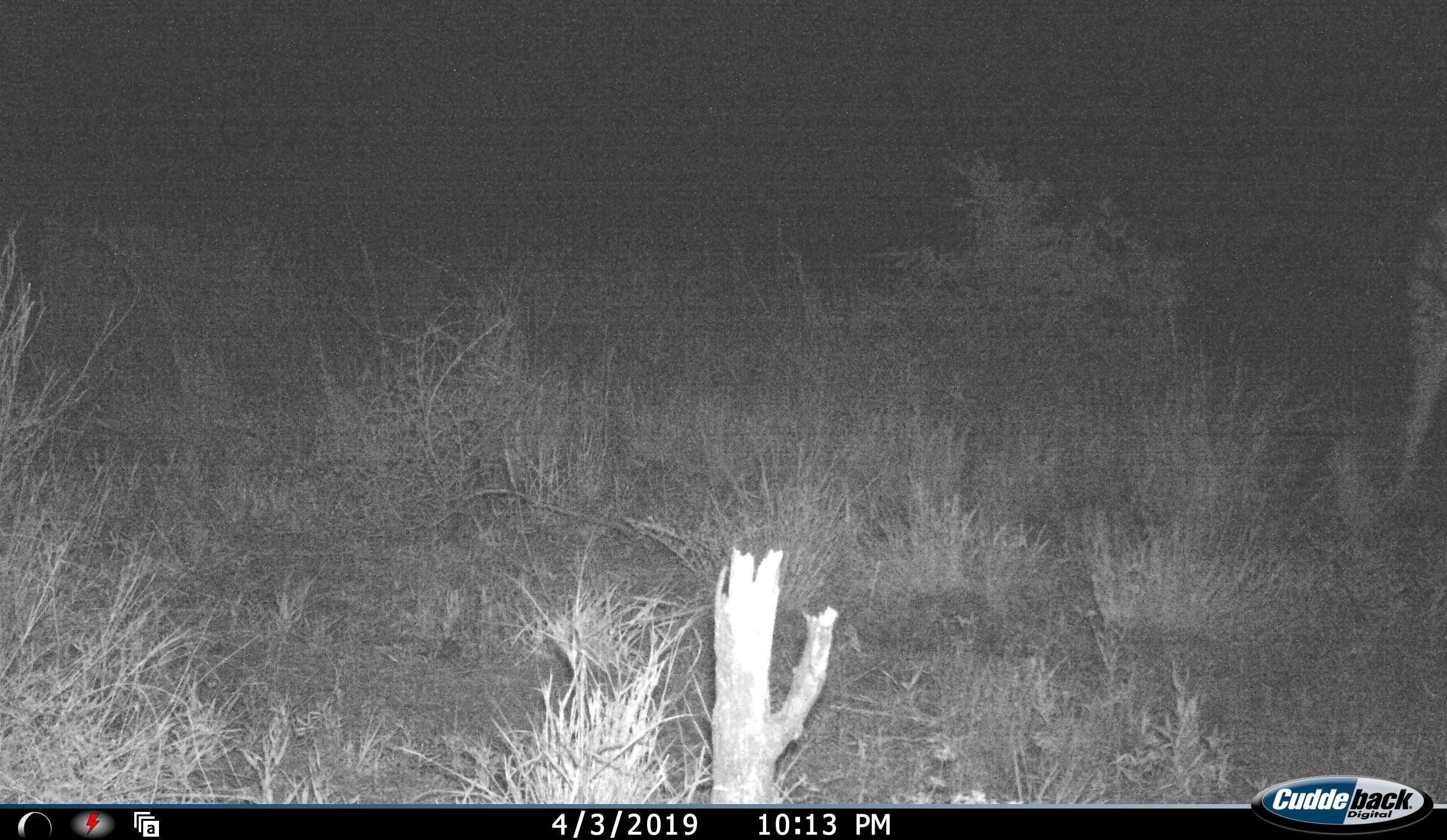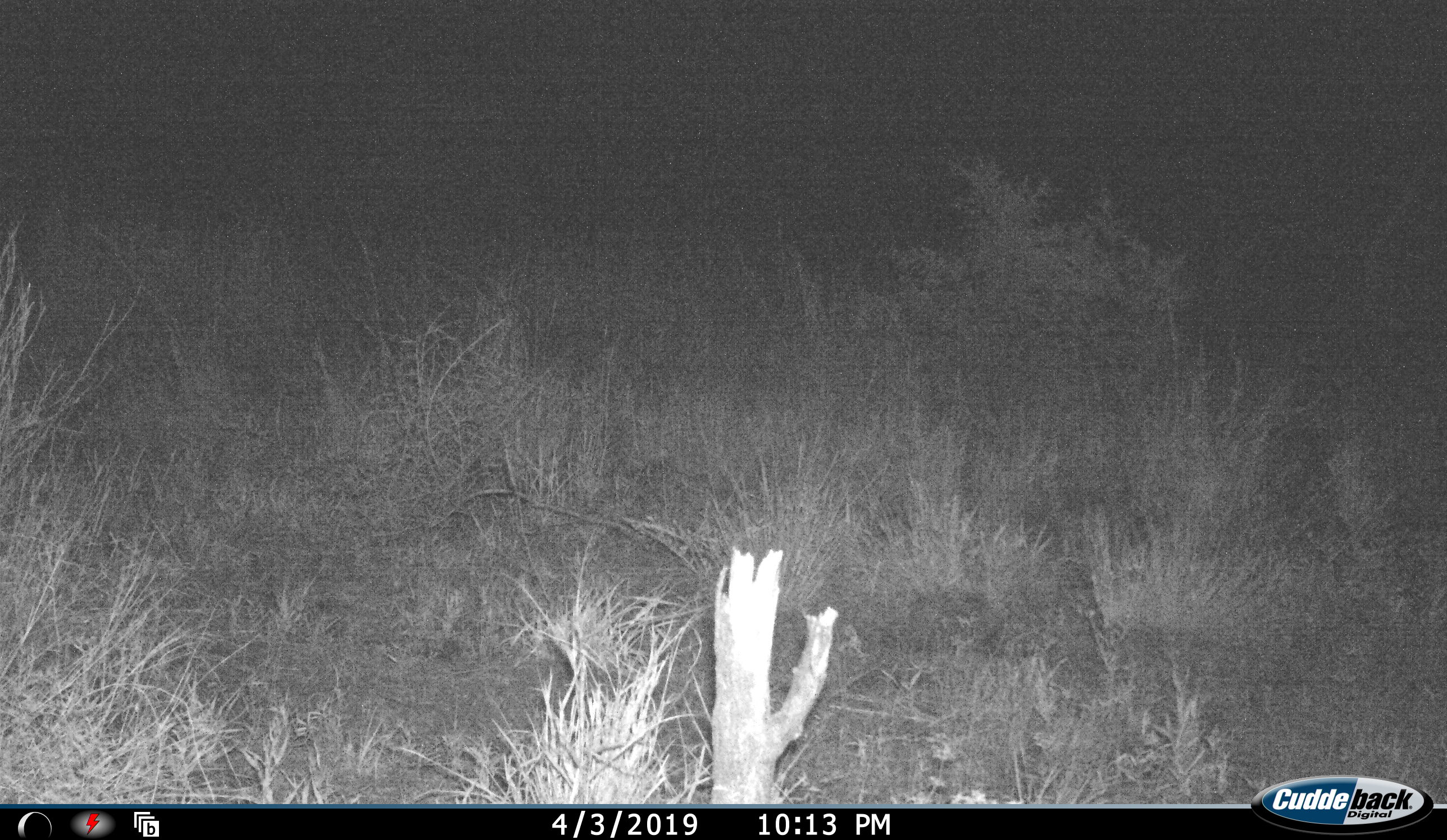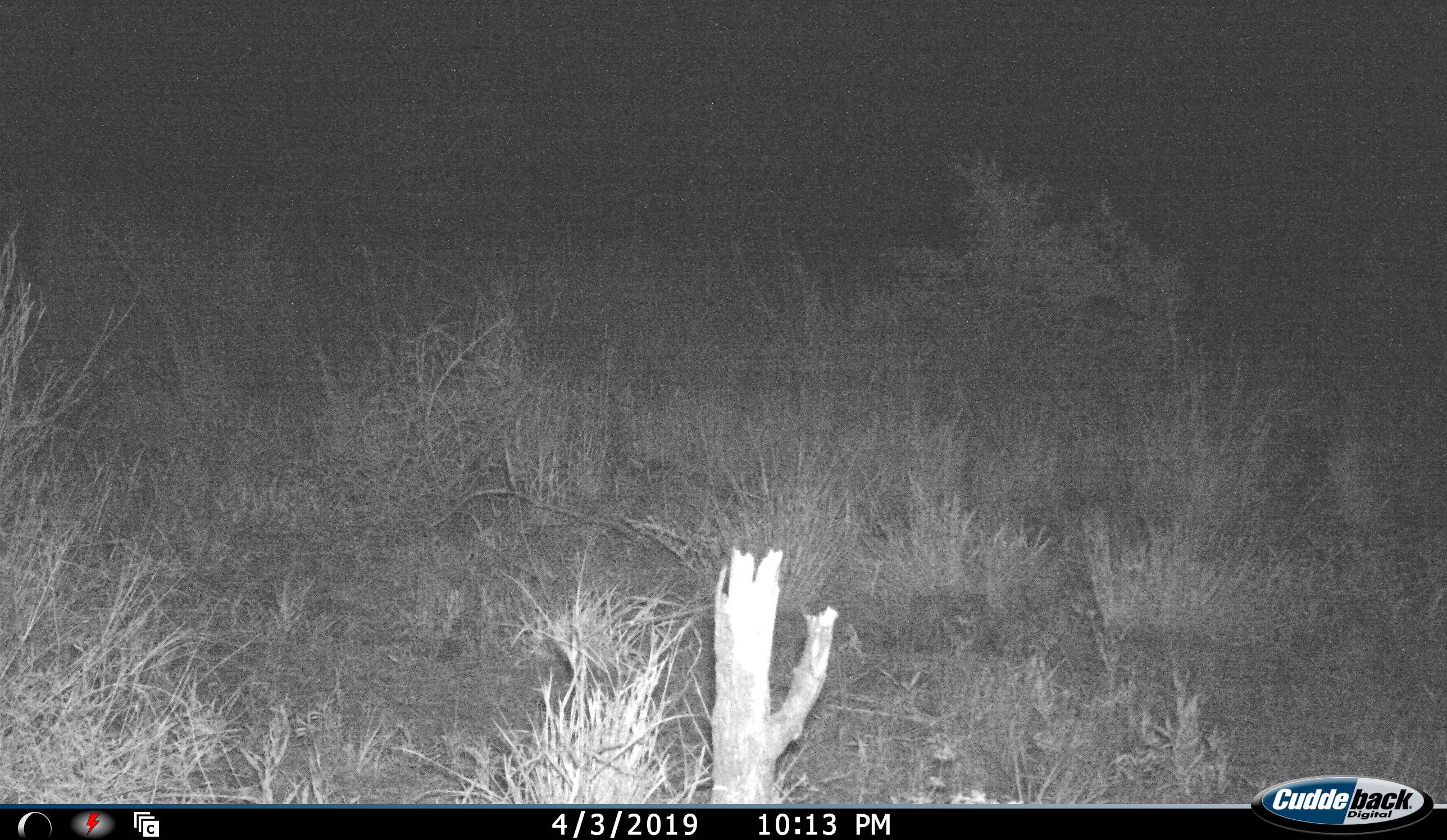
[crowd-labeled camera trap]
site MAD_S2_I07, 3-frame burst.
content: unidentified animal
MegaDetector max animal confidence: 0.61